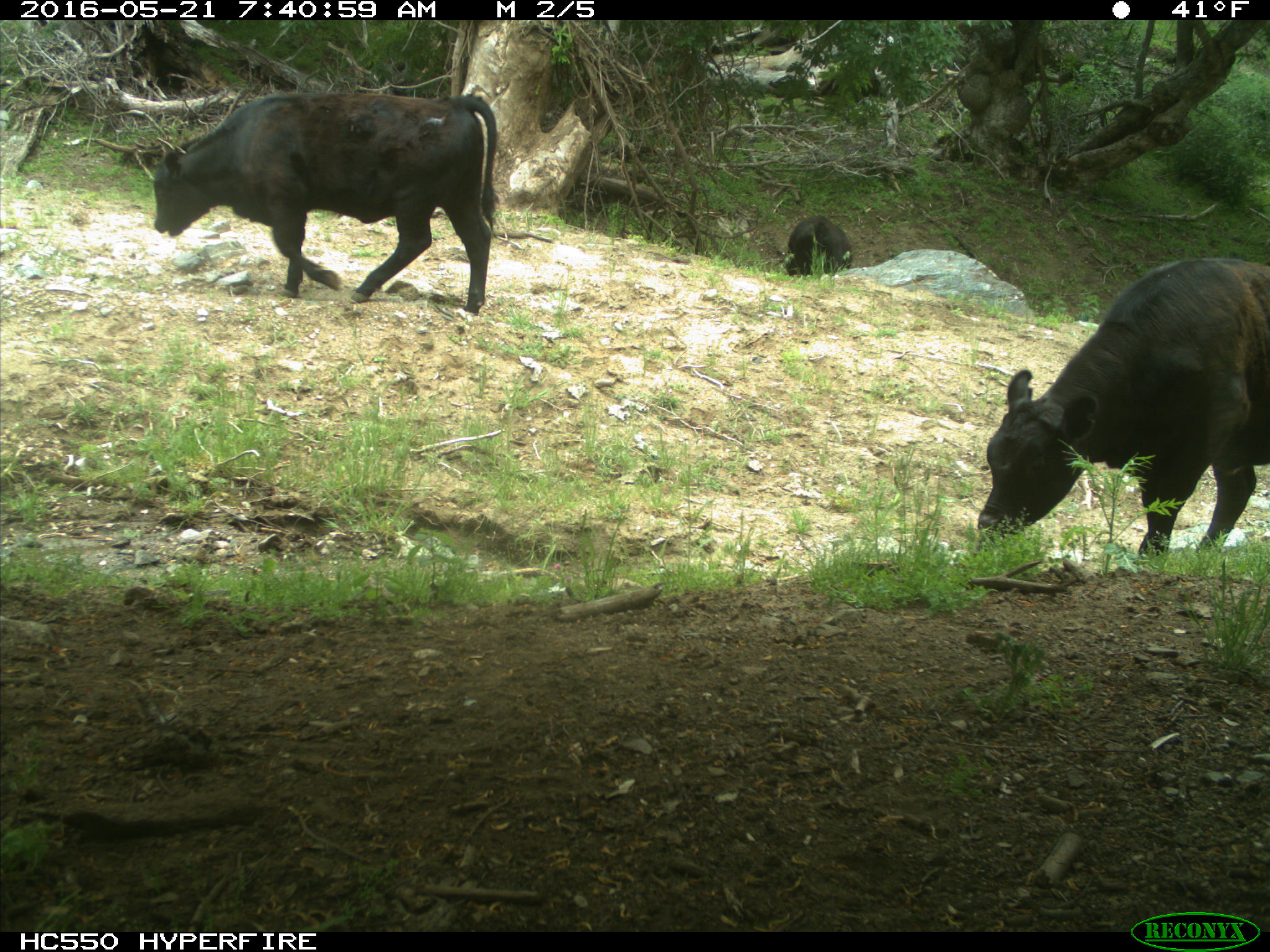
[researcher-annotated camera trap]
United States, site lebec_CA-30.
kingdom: Animalia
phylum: Chordata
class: Mammalia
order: Artiodactyla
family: Bovidae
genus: Bos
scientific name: Bos taurus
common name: domestic cow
Bos taurus (domestic cow).